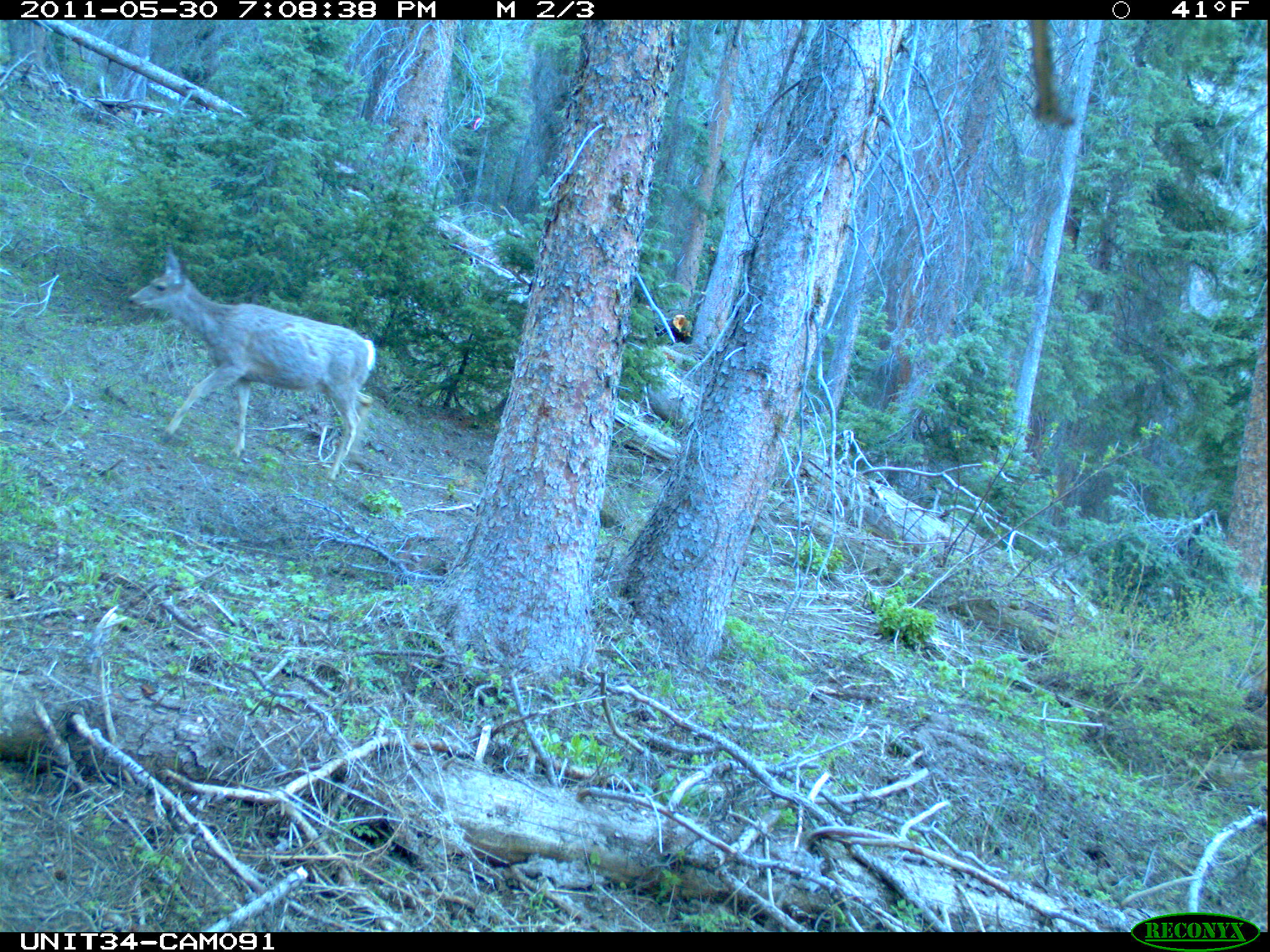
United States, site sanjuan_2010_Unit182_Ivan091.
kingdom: Animalia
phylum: Chordata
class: Mammalia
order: Artiodactyla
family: Cervidae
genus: Odocoileus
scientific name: Odocoileus hemionus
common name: mule deer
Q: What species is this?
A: Odocoileus hemionus (mule deer).